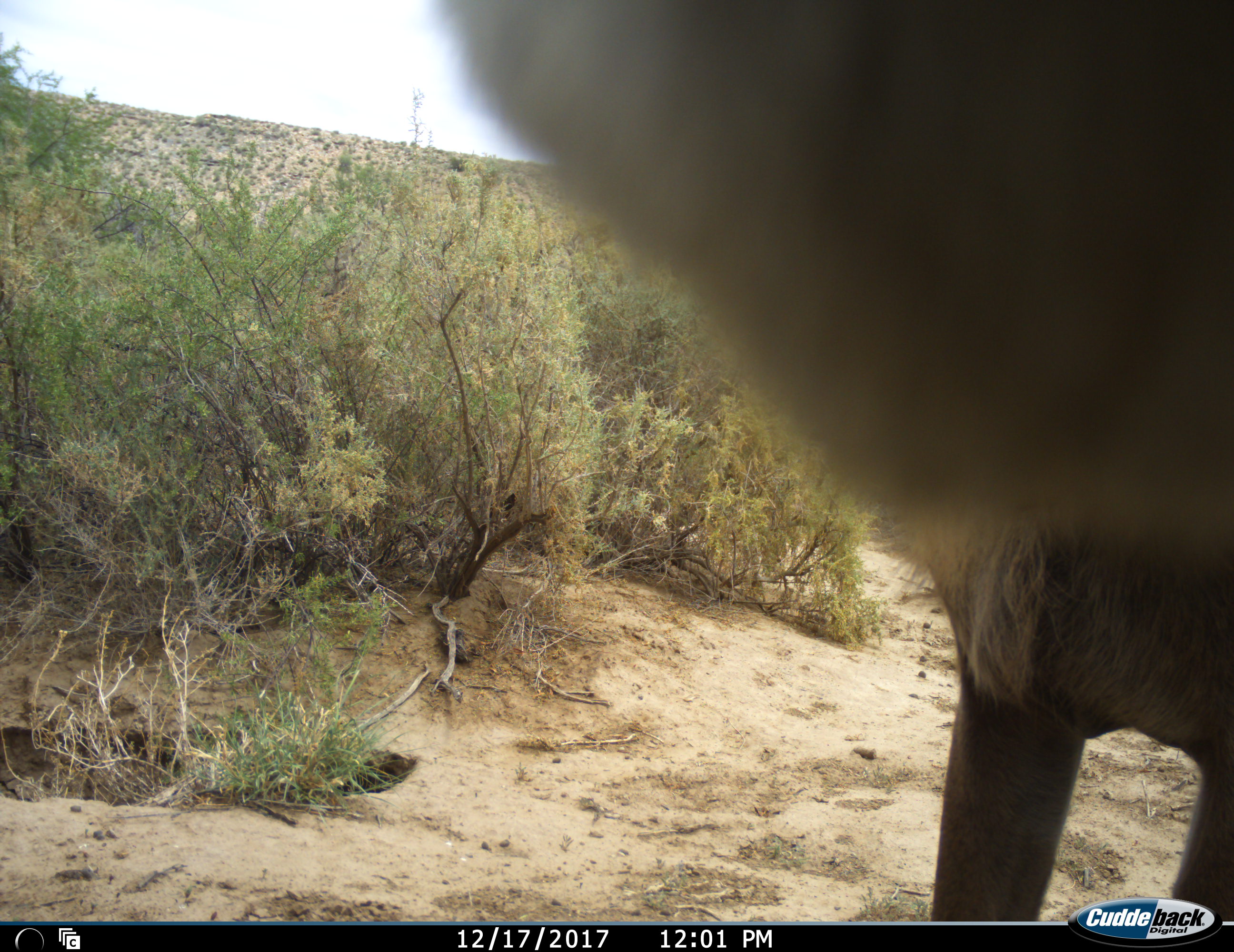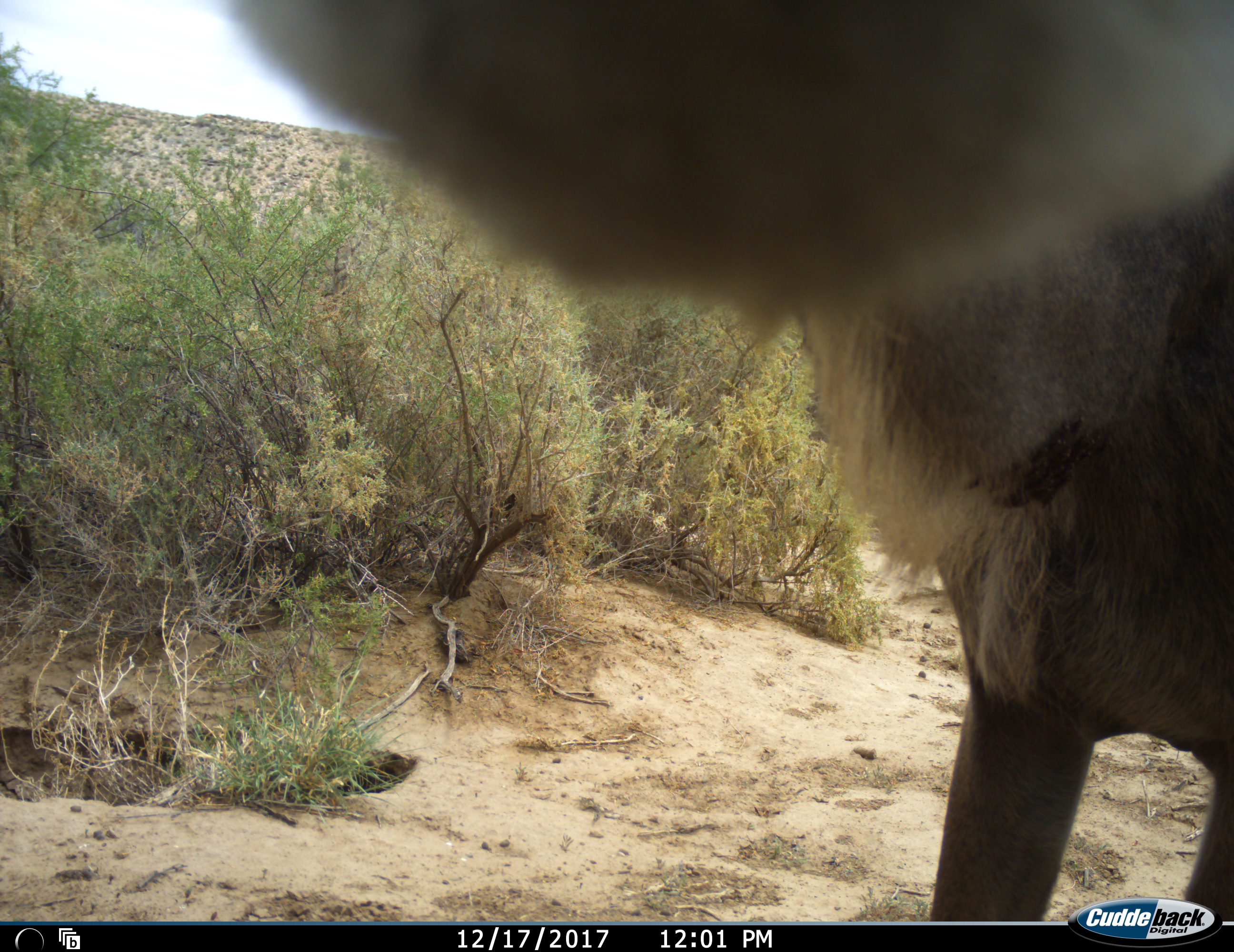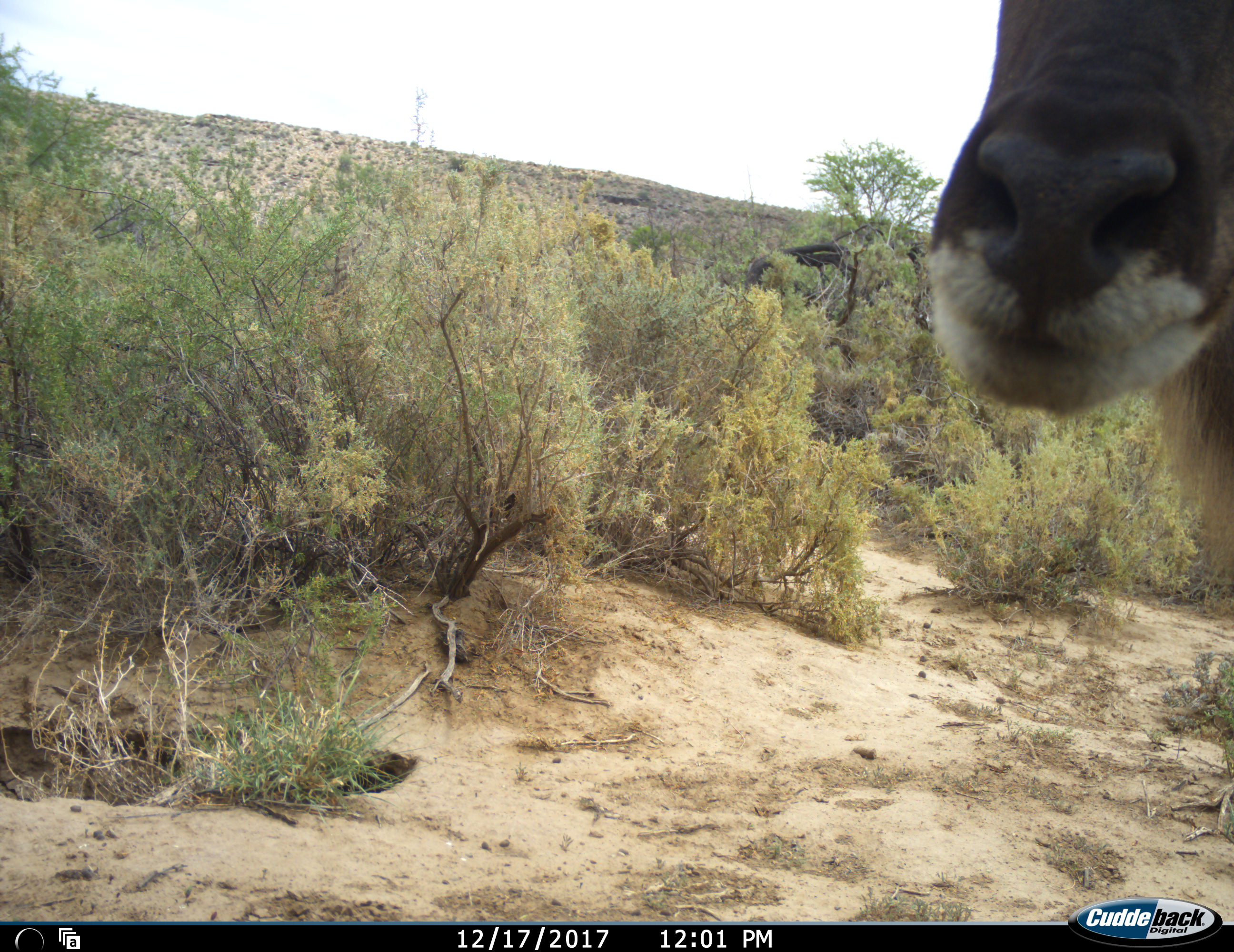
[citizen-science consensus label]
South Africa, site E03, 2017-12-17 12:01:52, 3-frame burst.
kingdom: Animalia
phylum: Chordata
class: Mammalia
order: Artiodactyla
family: Bovidae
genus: Tragelaphus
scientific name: Tragelaphus strepsiceros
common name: greater kudu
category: kudu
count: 1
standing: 60%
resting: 0%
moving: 60%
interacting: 0%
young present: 0%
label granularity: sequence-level